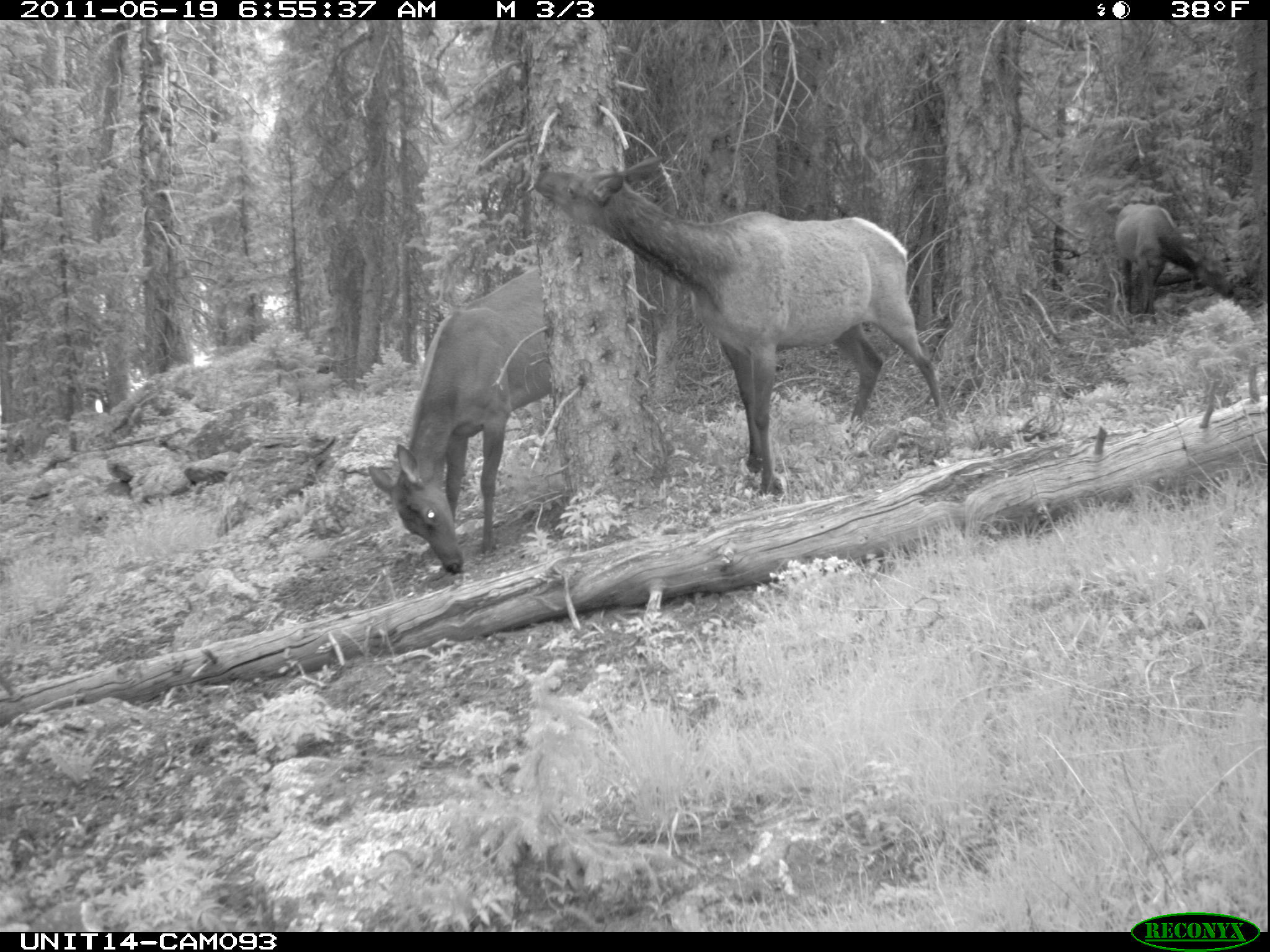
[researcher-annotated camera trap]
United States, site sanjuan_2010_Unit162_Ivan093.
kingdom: Animalia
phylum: Chordata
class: Mammalia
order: Artiodactyla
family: Cervidae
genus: Cervus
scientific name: Cervus elaphus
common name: red deer